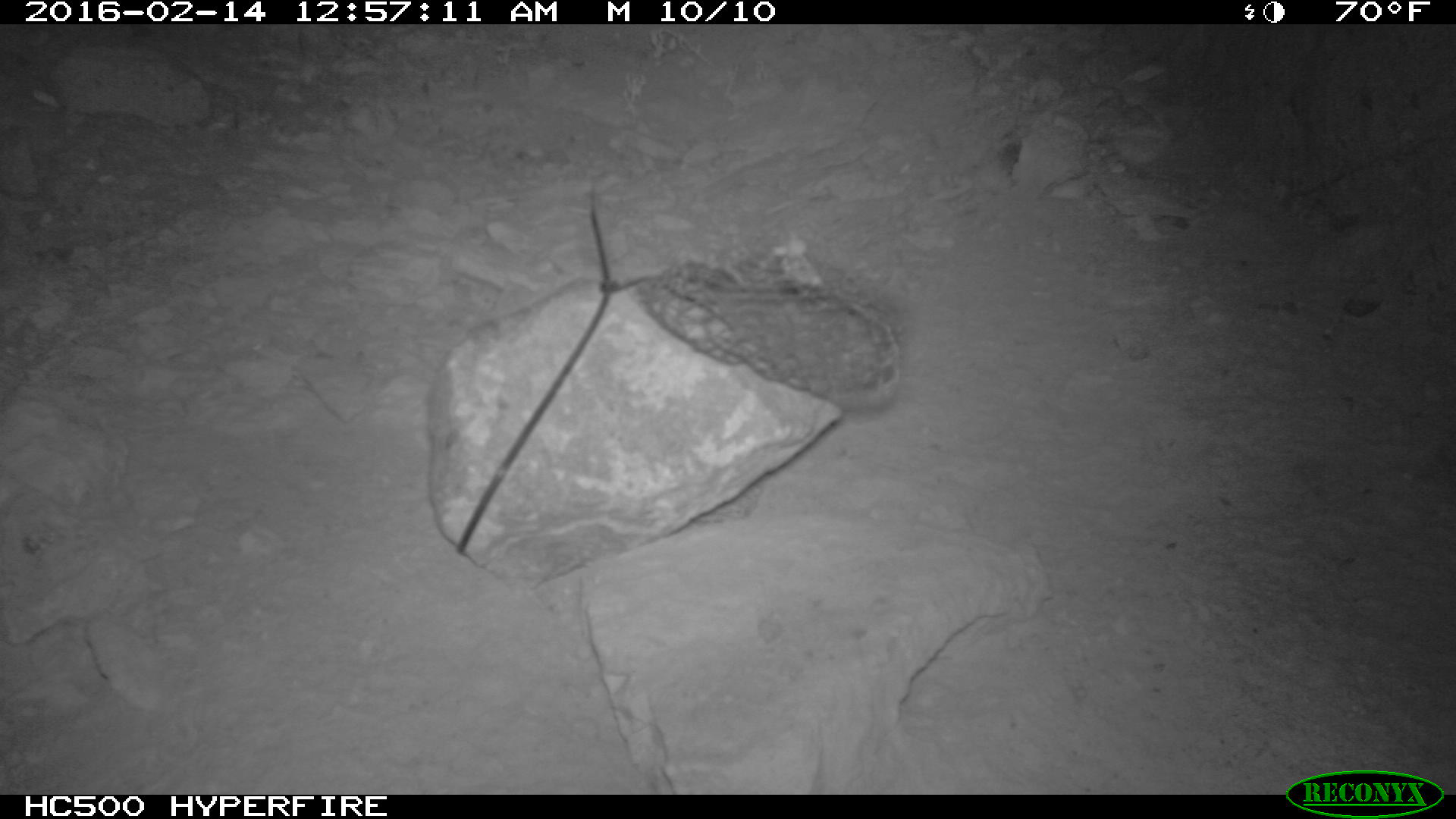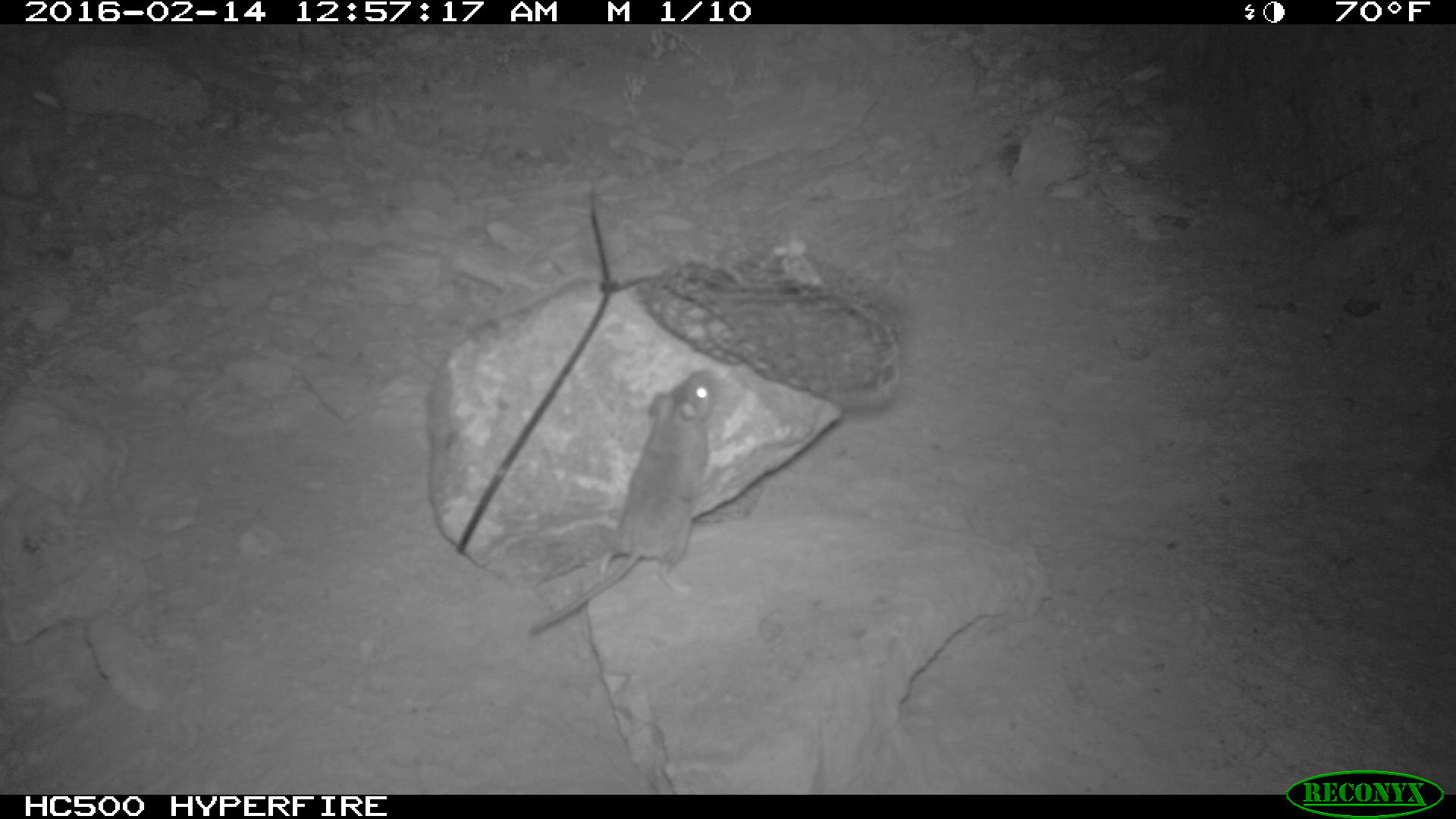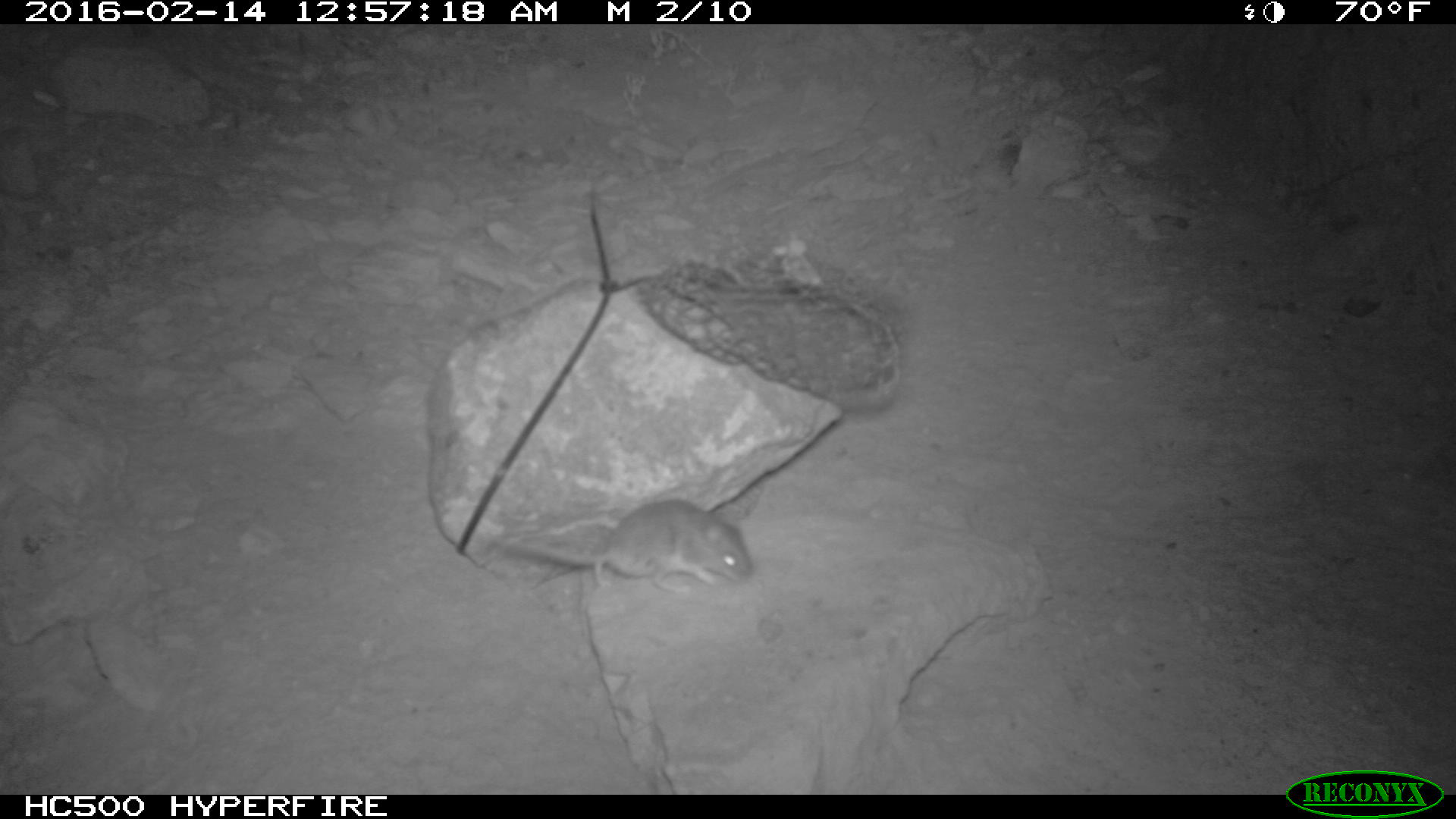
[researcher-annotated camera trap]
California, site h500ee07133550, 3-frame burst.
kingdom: Animalia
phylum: Chordata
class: Mammalia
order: Rodentia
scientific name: Rodentia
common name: rodent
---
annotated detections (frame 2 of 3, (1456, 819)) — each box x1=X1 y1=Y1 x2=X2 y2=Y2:
rodent: x1=530 y1=370 x2=726 y2=635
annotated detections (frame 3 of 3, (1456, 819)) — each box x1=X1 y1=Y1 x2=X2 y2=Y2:
rodent: x1=505 y1=496 x2=753 y2=598